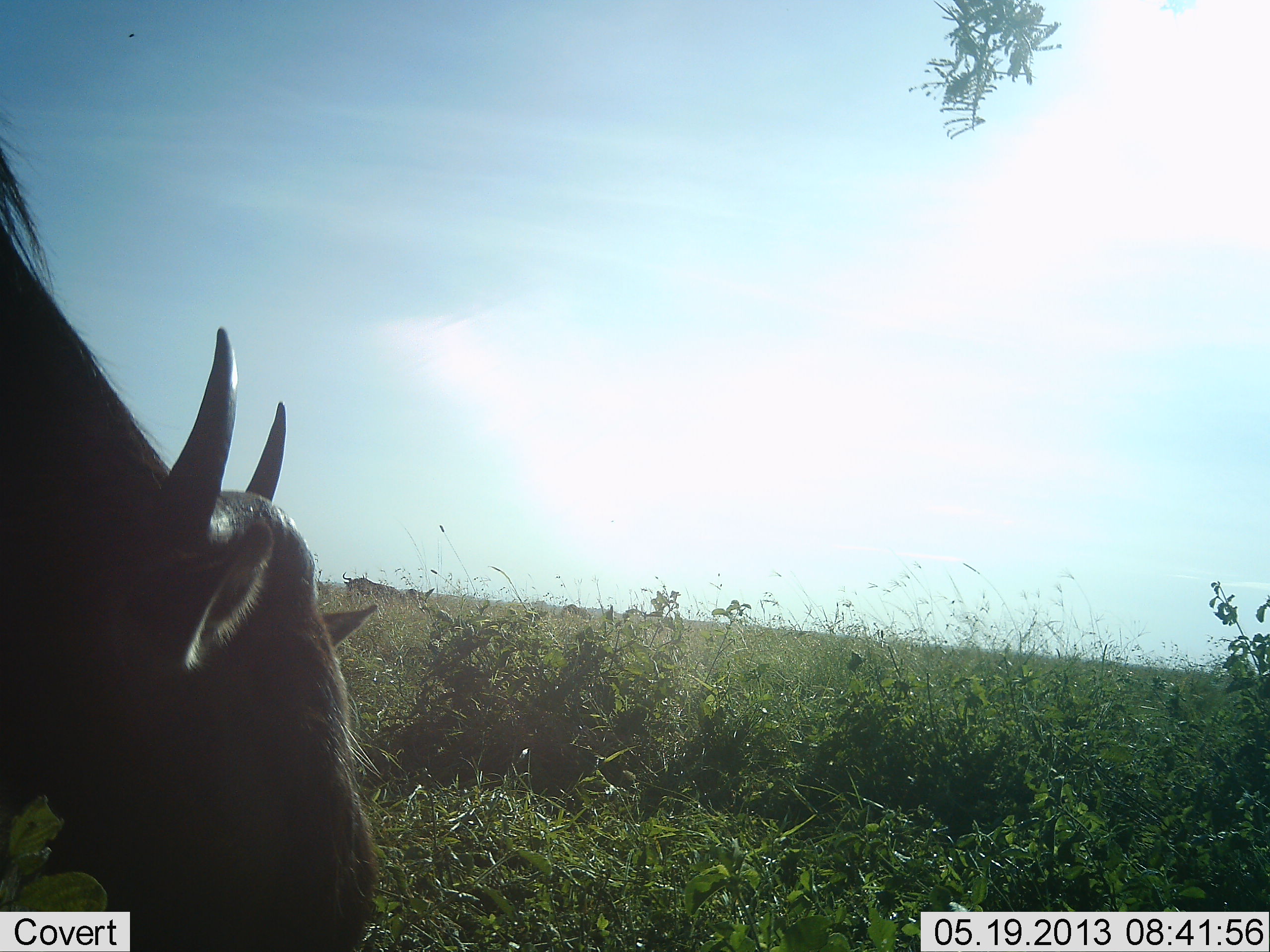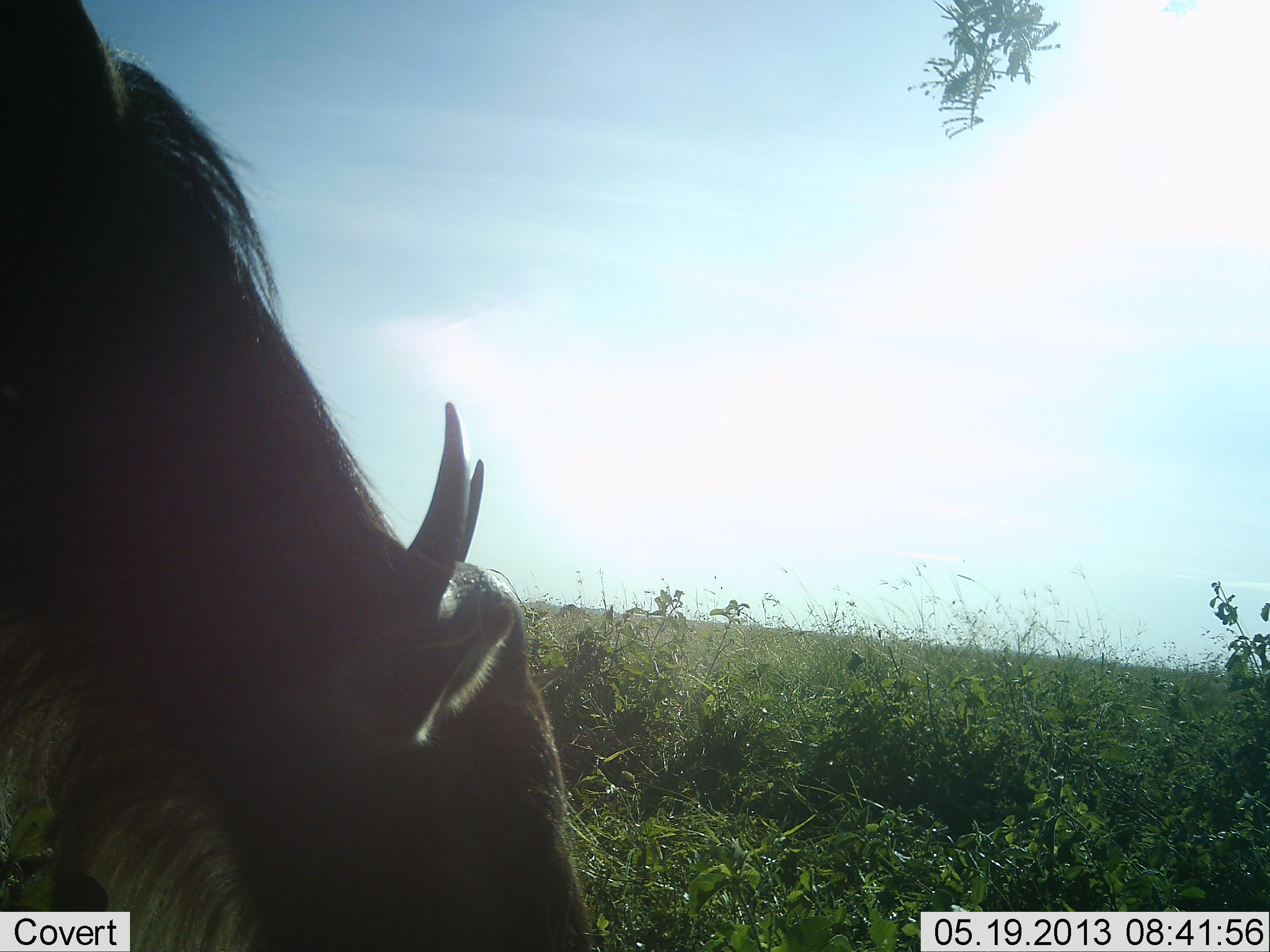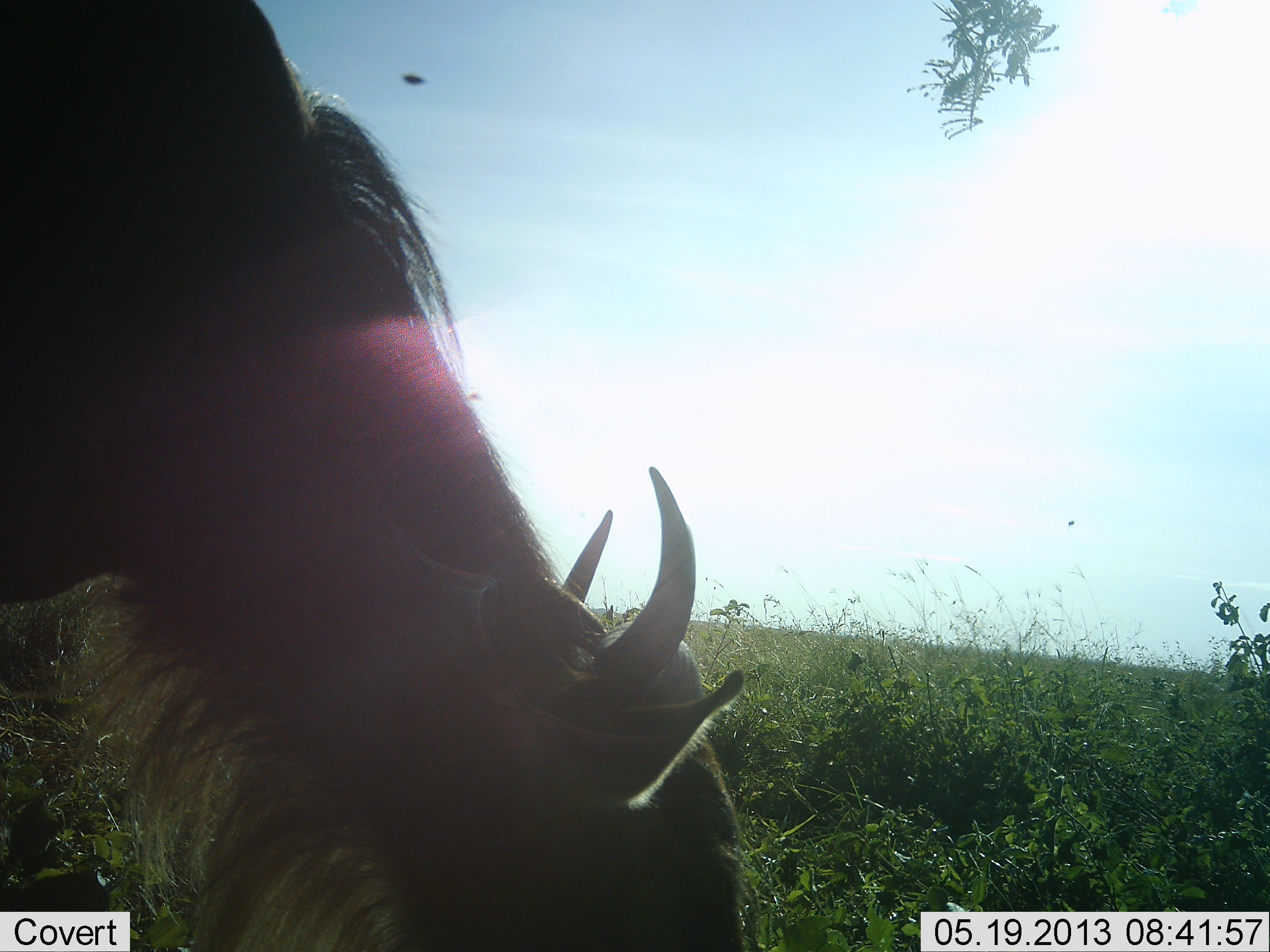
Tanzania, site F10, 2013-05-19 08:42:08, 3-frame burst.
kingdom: Animalia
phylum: Chordata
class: Mammalia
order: Artiodactyla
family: Bovidae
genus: Connochaetes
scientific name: Connochaetes taurinus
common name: blue wildebeest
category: wildebeest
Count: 1.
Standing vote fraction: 40%.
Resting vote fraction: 0%.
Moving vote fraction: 40%.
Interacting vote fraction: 0%.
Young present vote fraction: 0%.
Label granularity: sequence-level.